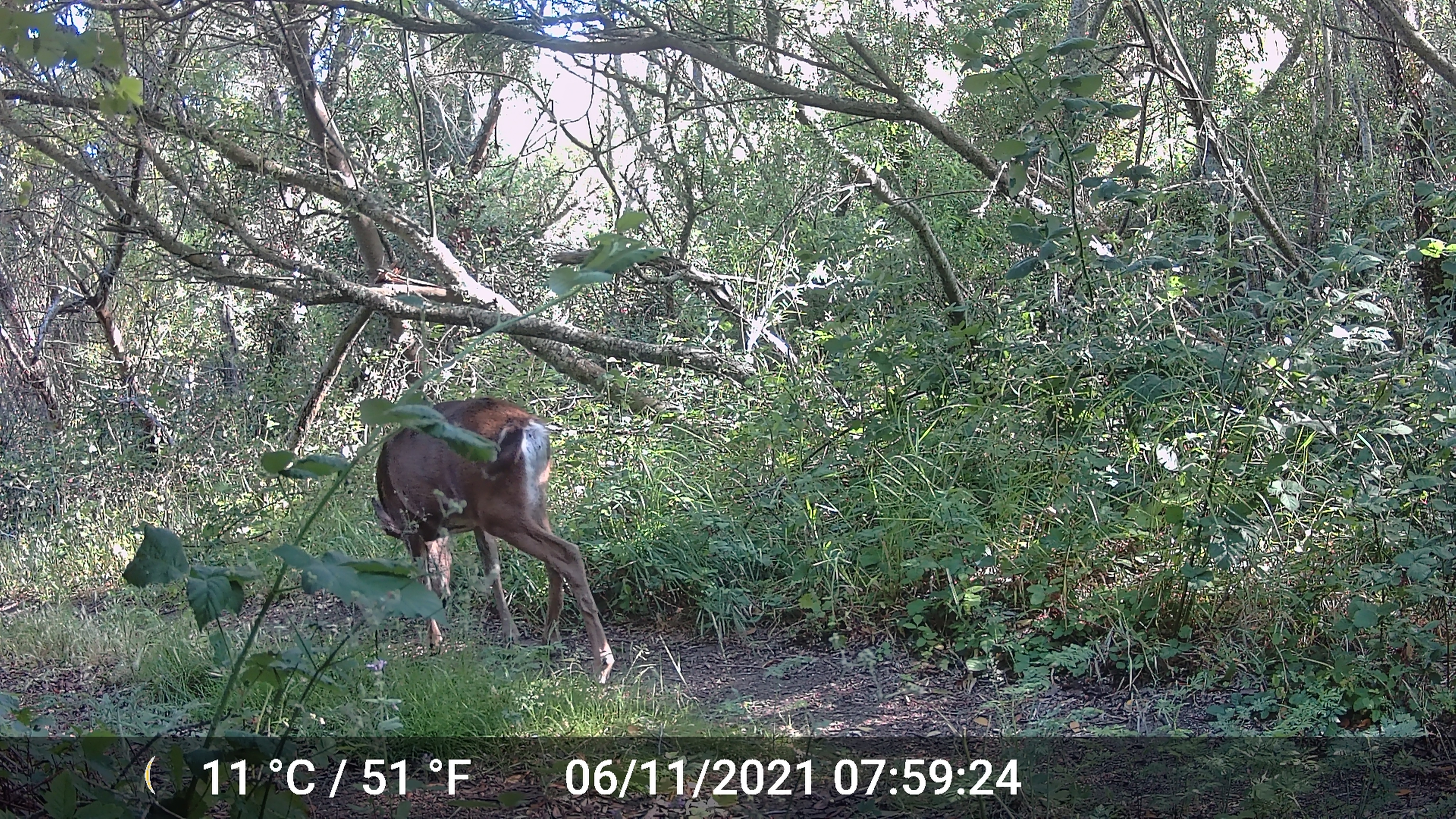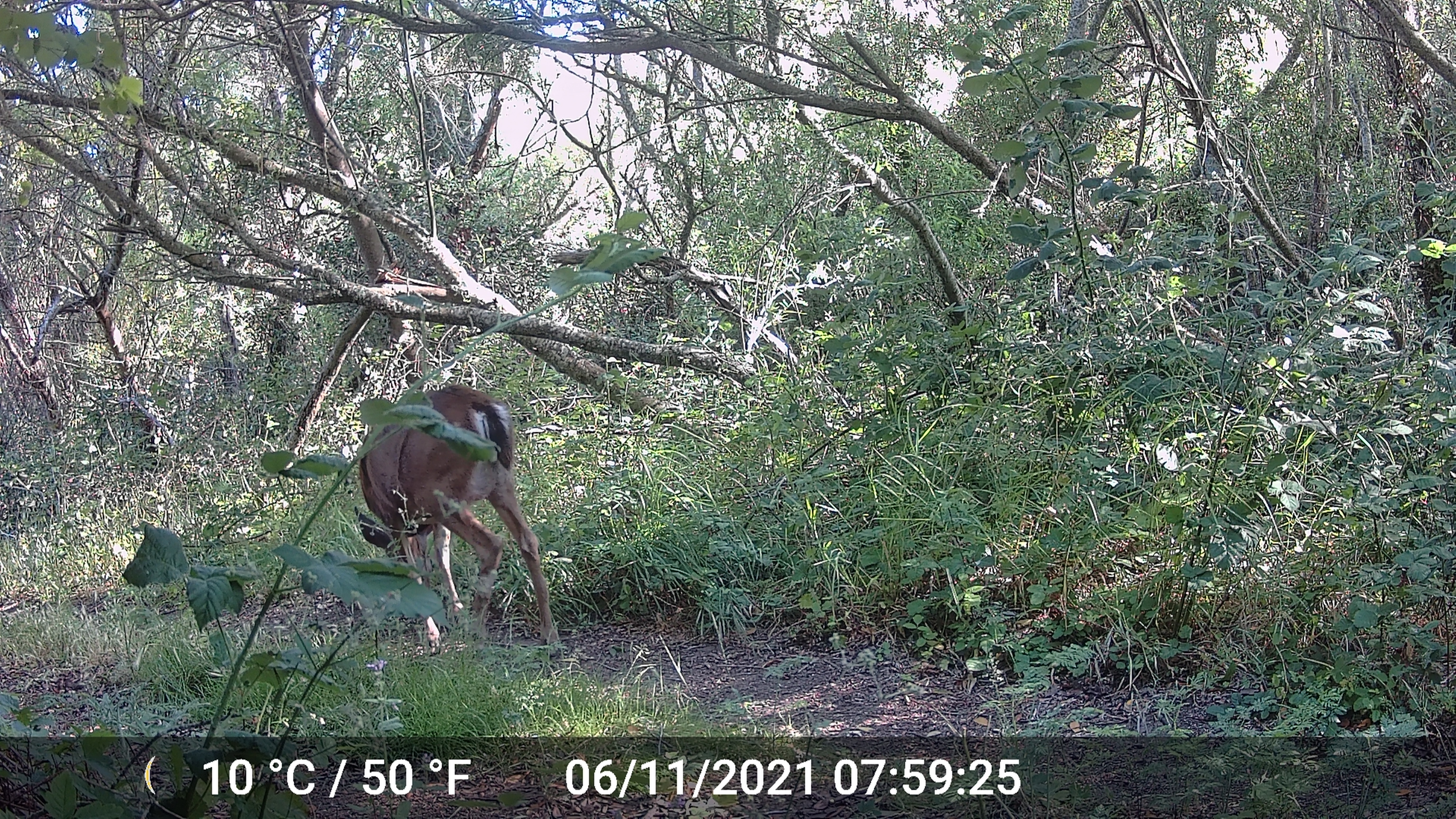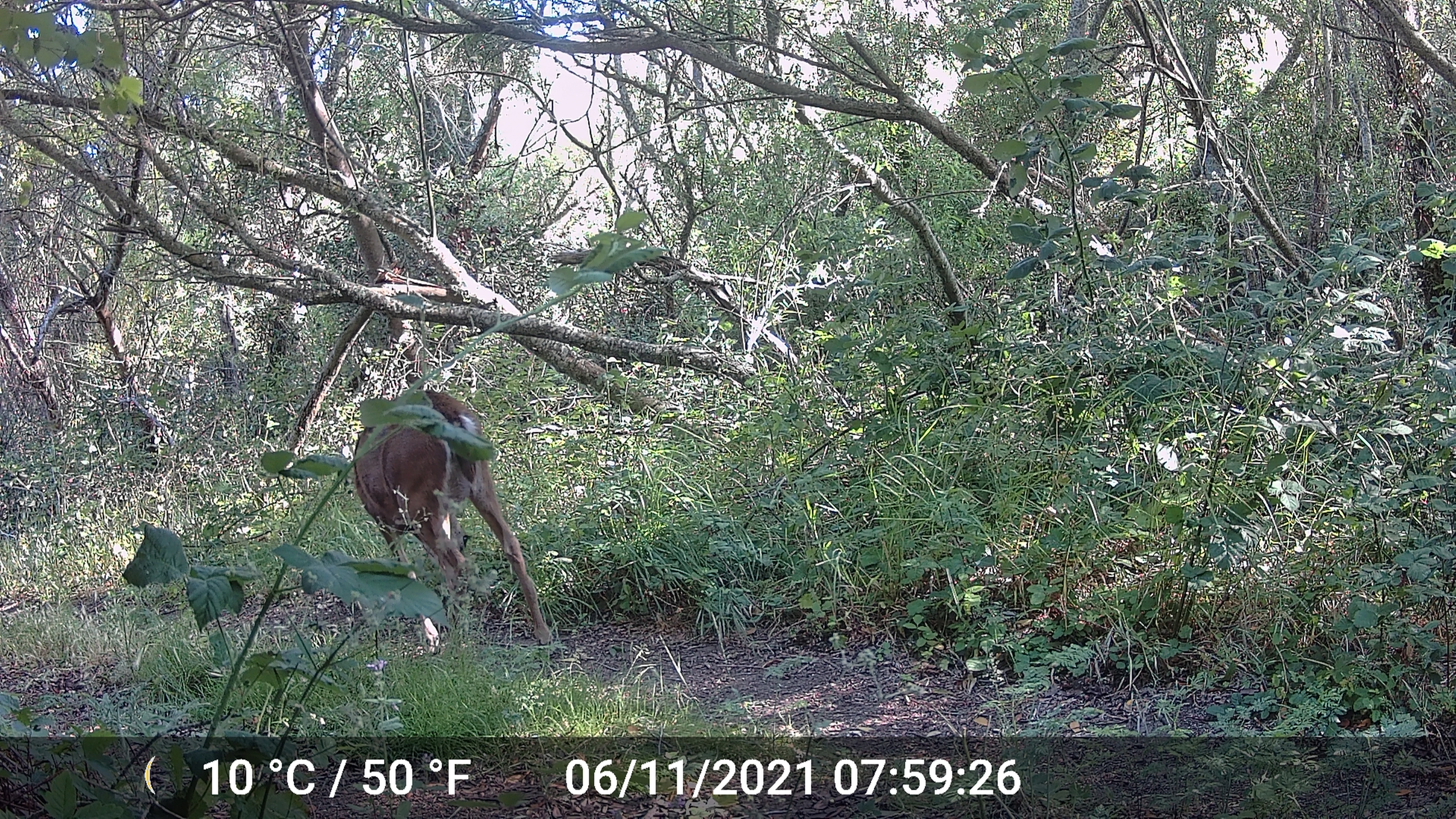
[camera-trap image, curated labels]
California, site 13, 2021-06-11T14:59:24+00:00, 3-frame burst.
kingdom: Animalia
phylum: Chordata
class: Mammalia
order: Artiodactyla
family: Cervidae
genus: Odocoileus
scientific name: Odocoileus hemionus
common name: mule deer